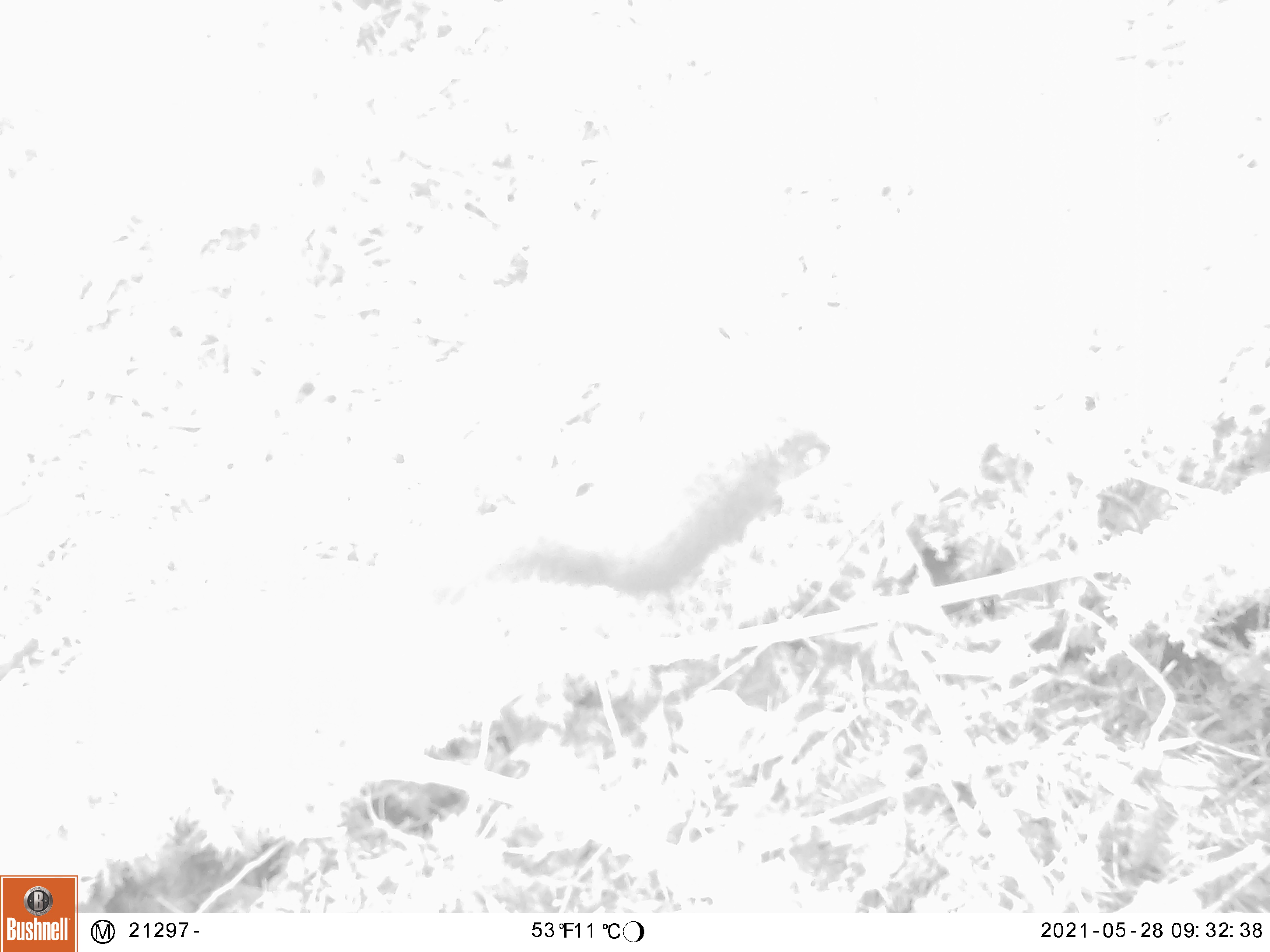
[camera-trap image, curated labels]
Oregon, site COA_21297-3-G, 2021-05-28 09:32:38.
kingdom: Animalia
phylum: Chordata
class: Mammalia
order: Rodentia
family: Sciuridae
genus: Tamiasciurus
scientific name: Tamiasciurus douglasii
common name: douglas squirrel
Douglas squirrel (Tamiasciurus douglasii).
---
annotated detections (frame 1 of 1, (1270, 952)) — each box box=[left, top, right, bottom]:
douglas squirrel: box=[476, 413, 836, 621]